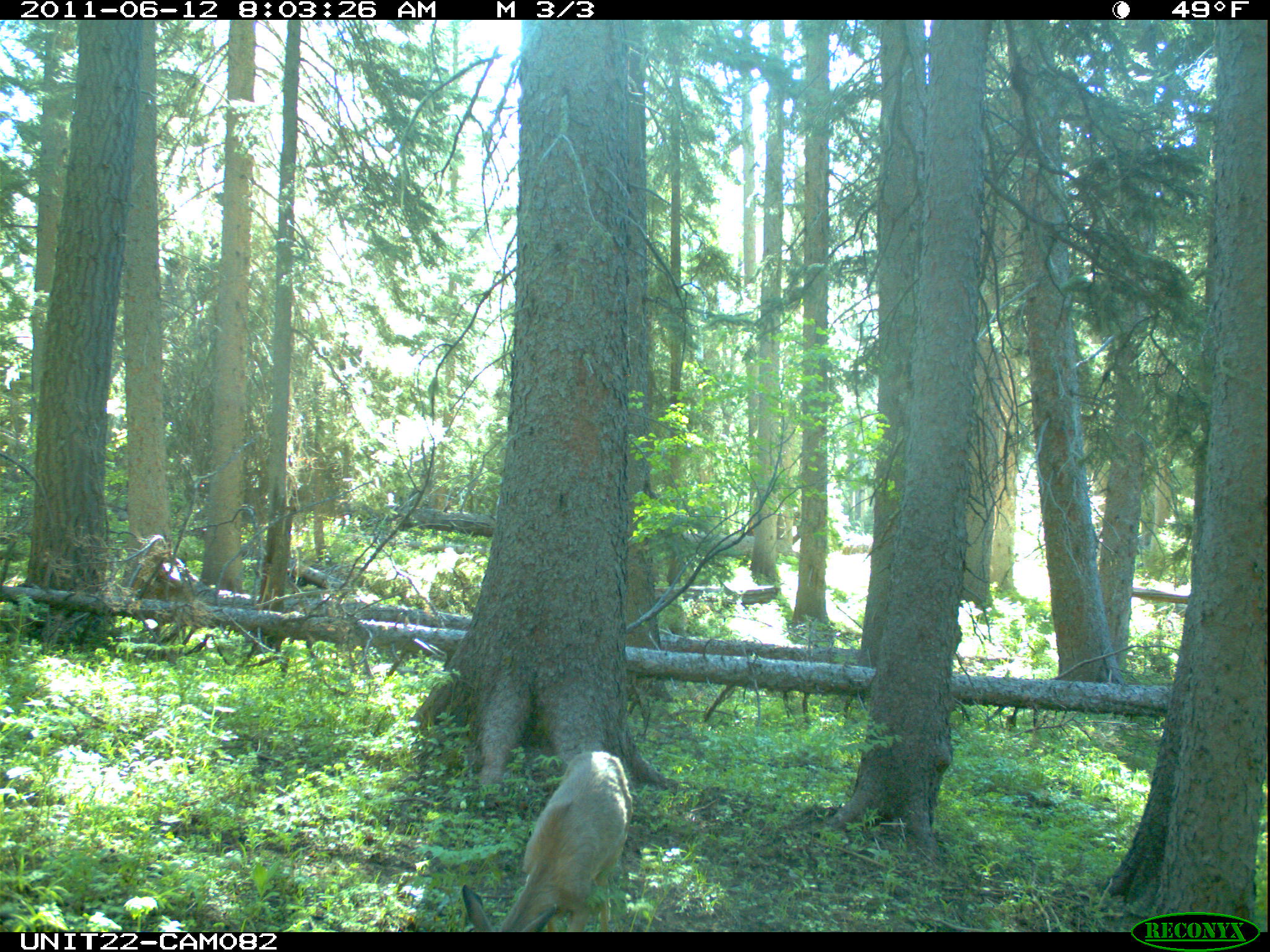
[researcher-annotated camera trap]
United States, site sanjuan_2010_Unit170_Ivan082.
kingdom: Animalia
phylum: Chordata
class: Mammalia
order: Artiodactyla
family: Cervidae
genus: Odocoileus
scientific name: Odocoileus hemionus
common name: mule deer